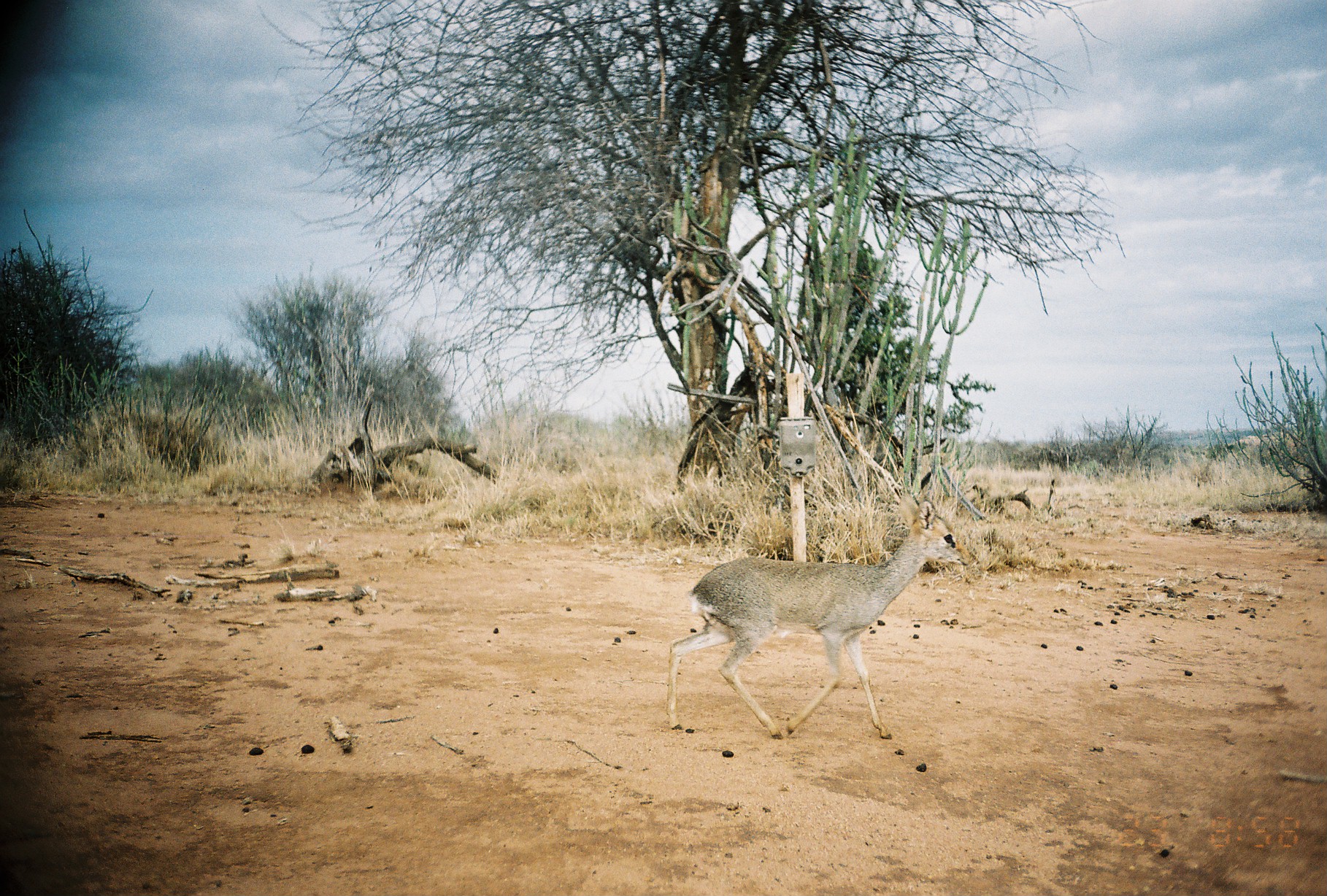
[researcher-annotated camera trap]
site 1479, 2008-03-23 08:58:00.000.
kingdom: Animalia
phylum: Chordata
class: Mammalia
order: Artiodactyla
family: Bovidae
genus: Madoqua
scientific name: Madoqua guentheri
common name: günther's dik-dik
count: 1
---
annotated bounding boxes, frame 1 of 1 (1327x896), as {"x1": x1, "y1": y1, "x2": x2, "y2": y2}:
madoqua guentheri: {"x1": 665, "y1": 491, "x2": 970, "y2": 740}